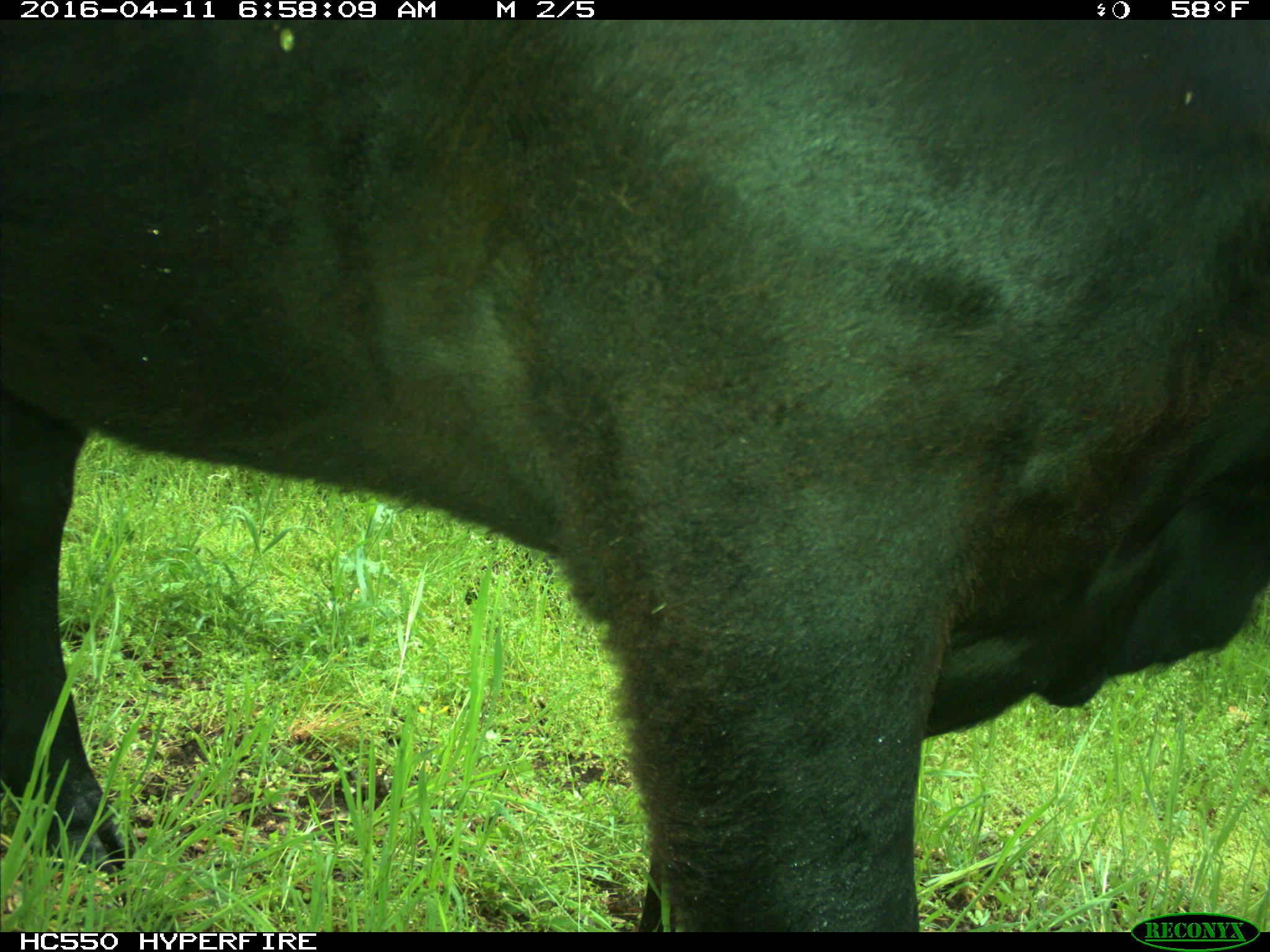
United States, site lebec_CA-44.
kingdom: Animalia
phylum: Chordata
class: Mammalia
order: Artiodactyla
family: Bovidae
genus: Bos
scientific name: Bos taurus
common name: domestic cow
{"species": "Bos taurus (domestic cow)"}